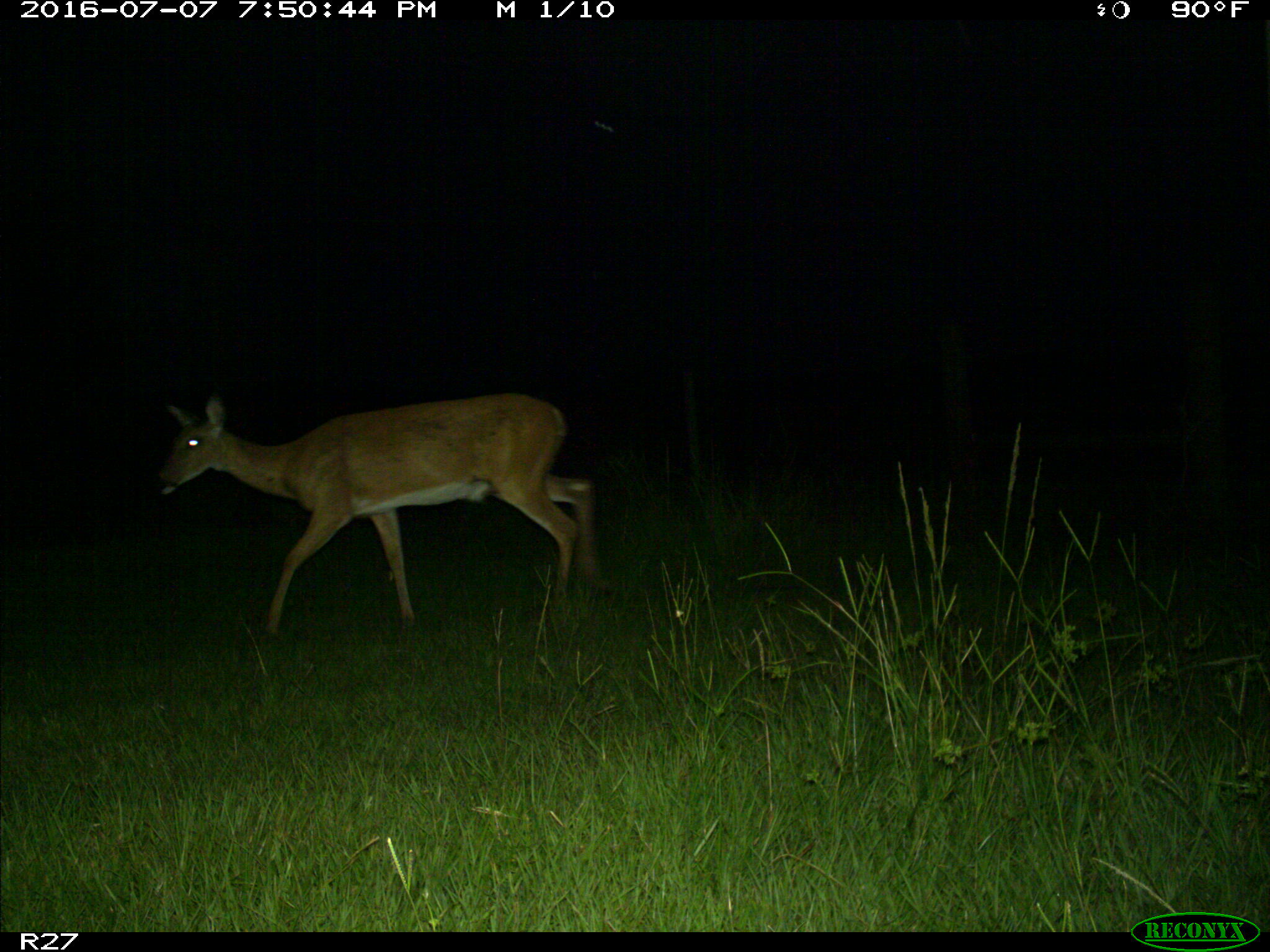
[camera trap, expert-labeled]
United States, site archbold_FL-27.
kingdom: Animalia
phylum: Chordata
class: Mammalia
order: Artiodactyla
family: Cervidae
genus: Odocoileus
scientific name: Odocoileus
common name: deer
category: unidentified deer